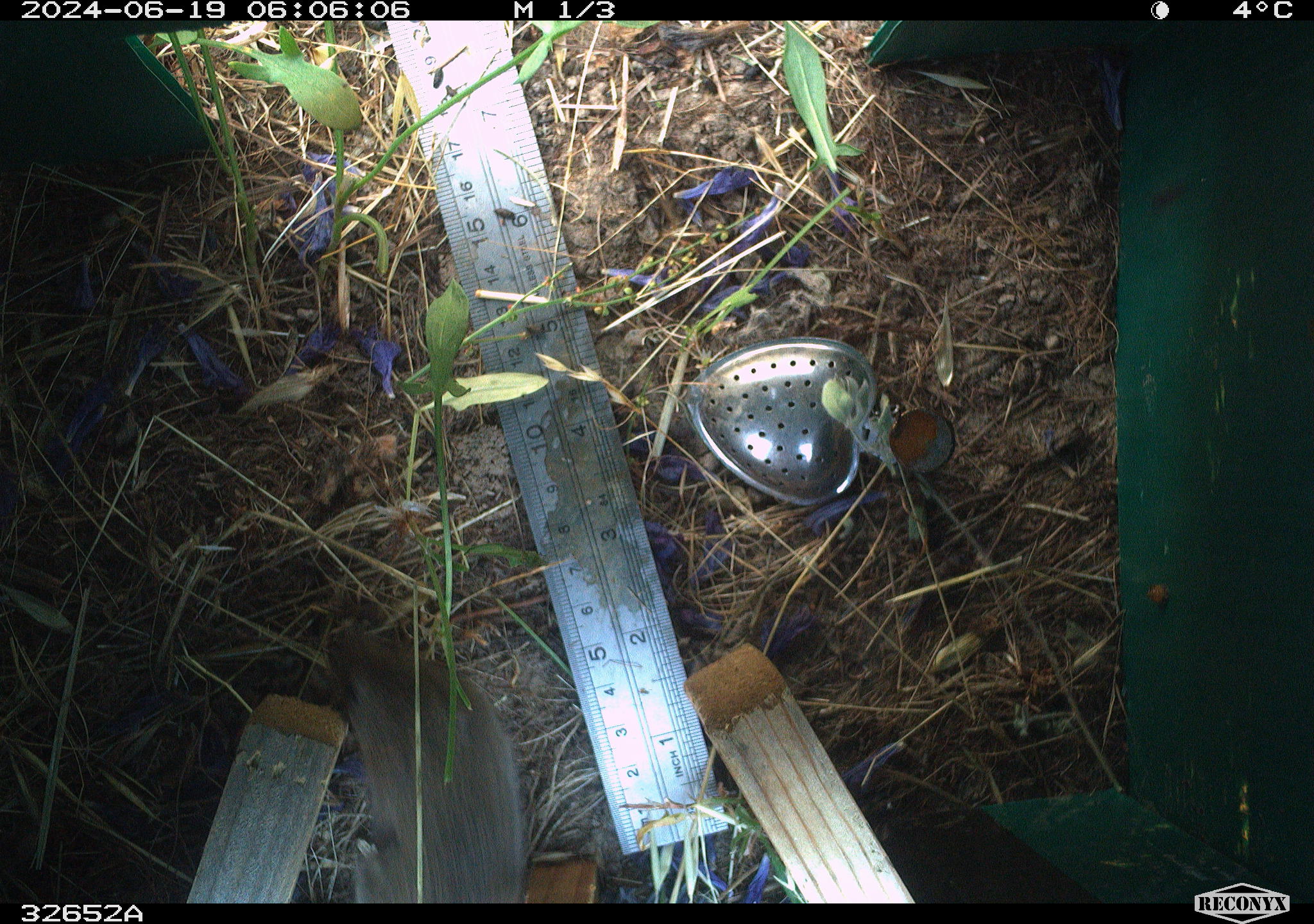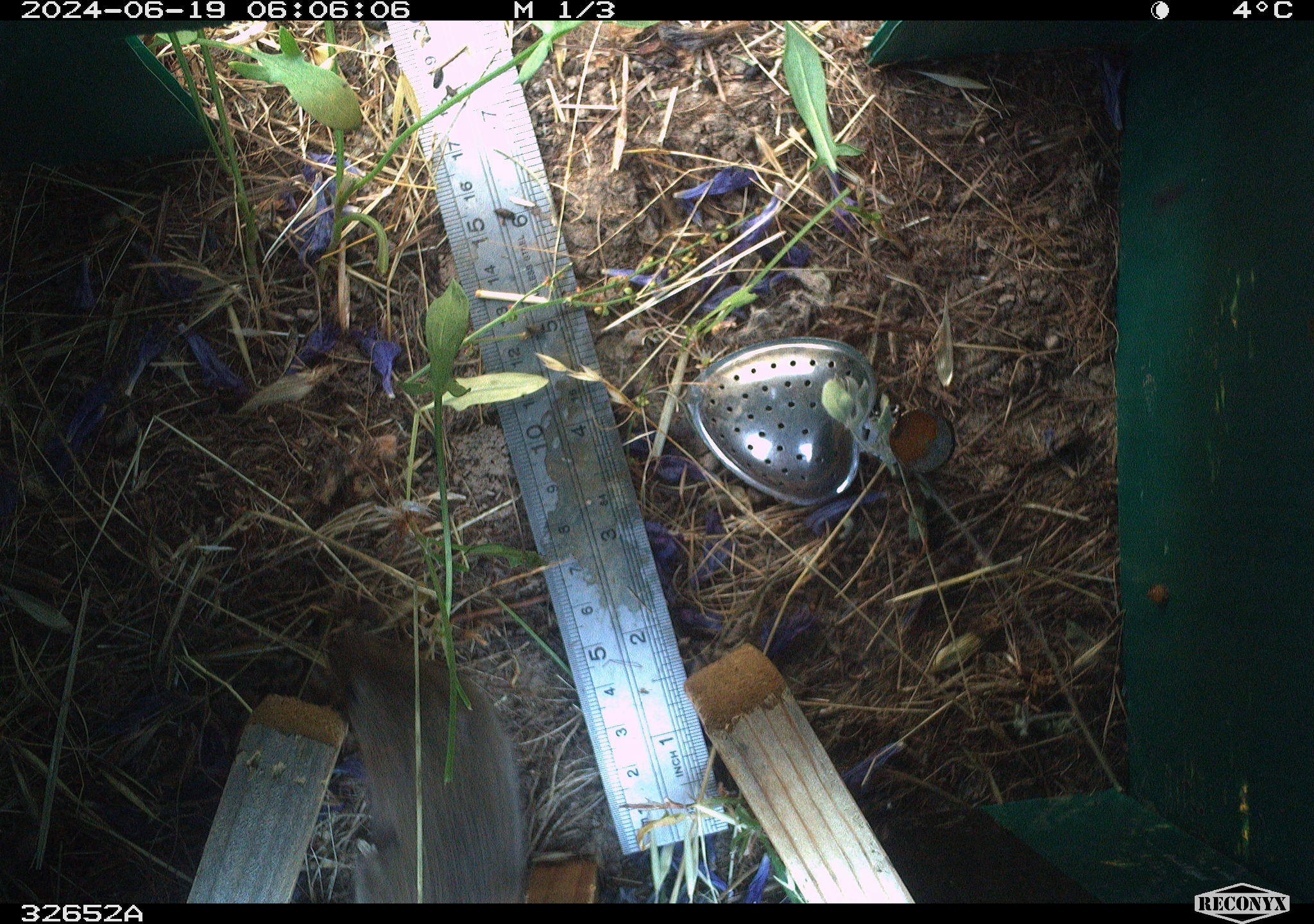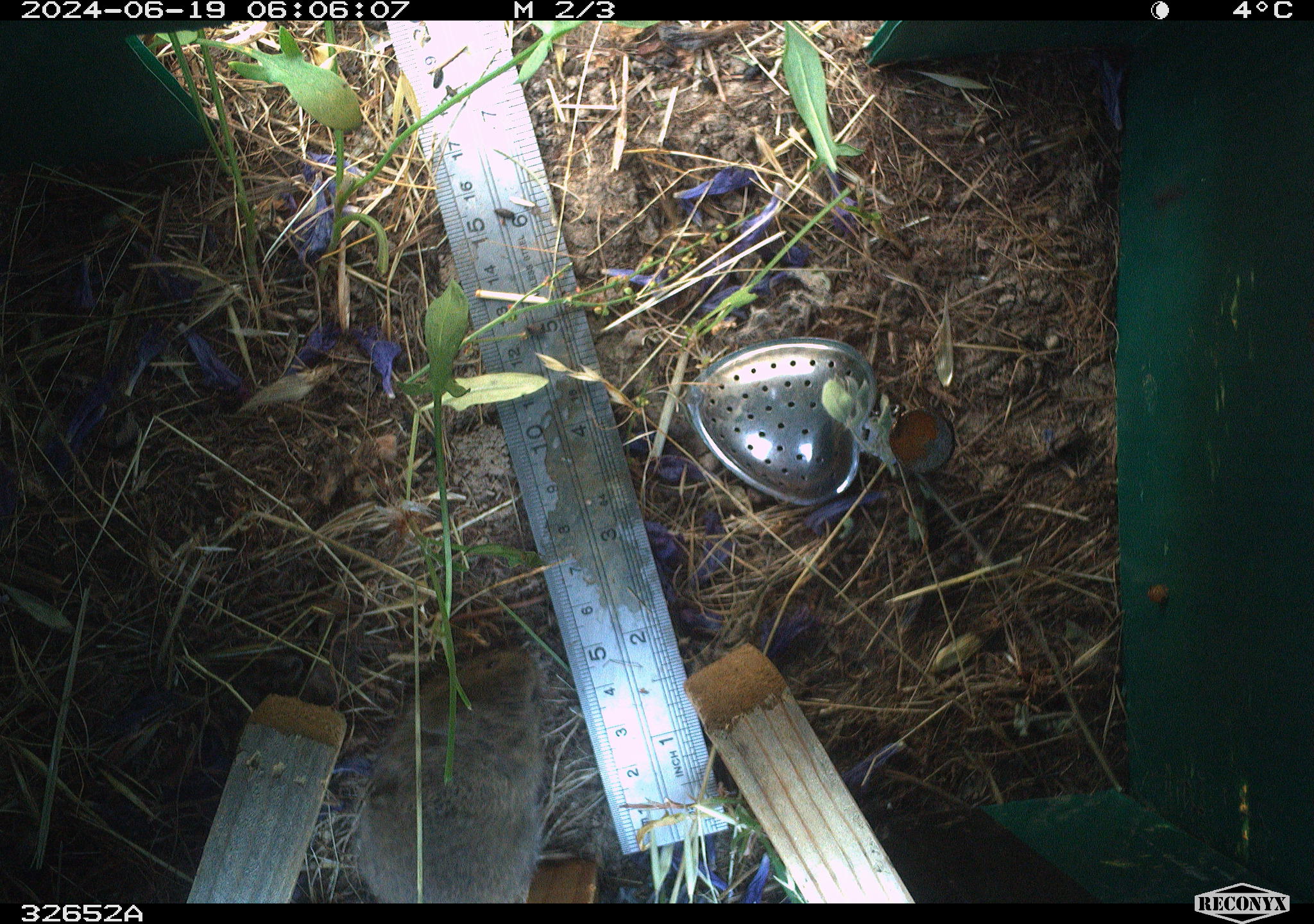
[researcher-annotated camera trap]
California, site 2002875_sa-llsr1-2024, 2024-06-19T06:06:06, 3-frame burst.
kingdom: Animalia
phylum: Chordata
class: Mammalia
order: Rodentia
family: Cricetidae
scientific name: Arvicolinae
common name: voles, lemmings, and muskrats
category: arvicolinae subfamily